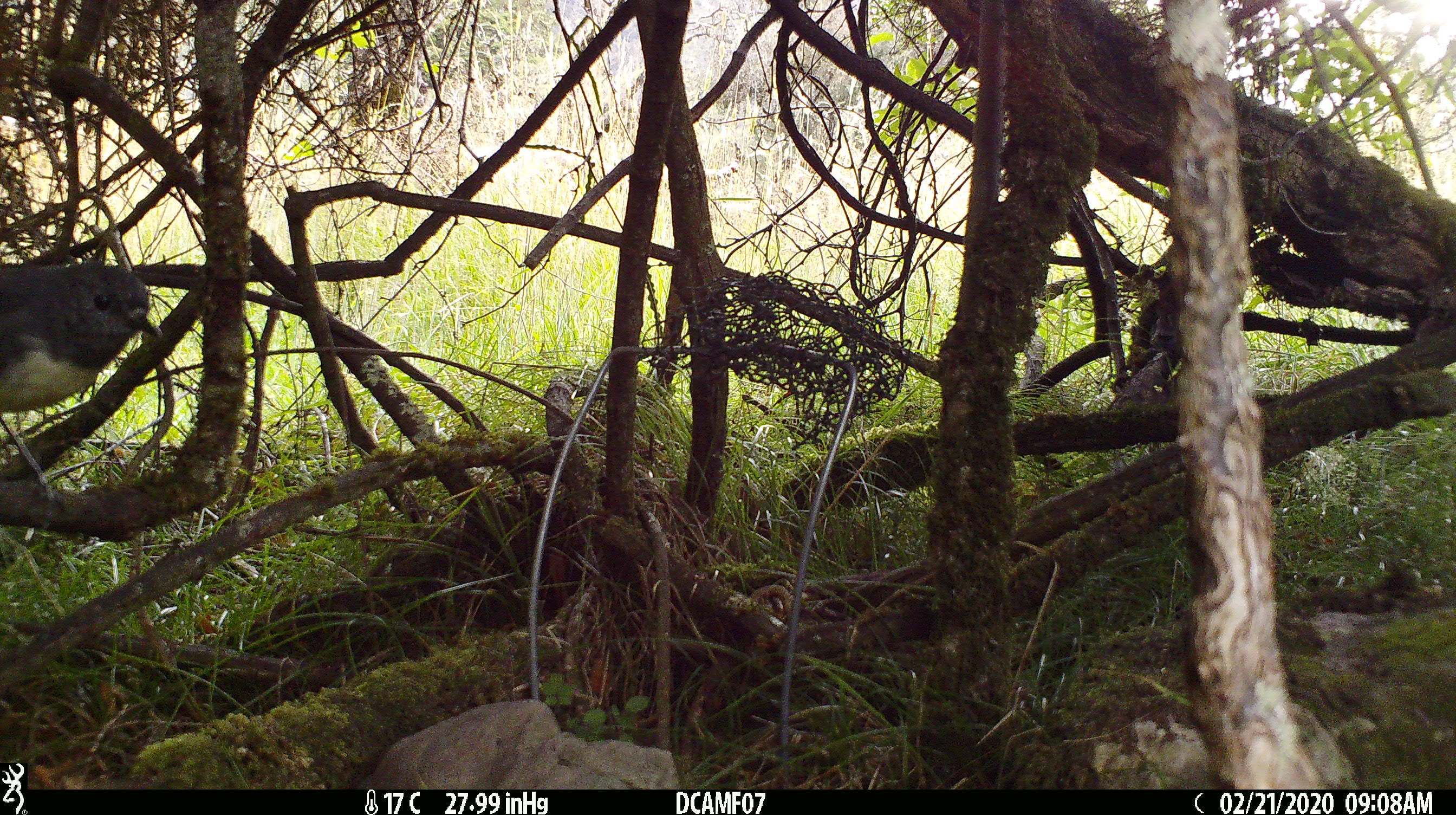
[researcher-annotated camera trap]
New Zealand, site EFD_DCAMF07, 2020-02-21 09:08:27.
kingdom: Animalia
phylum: Chordata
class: Aves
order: Passeriformes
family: Petroicidae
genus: Petroica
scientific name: Petroica australis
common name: new zealand robin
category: robin